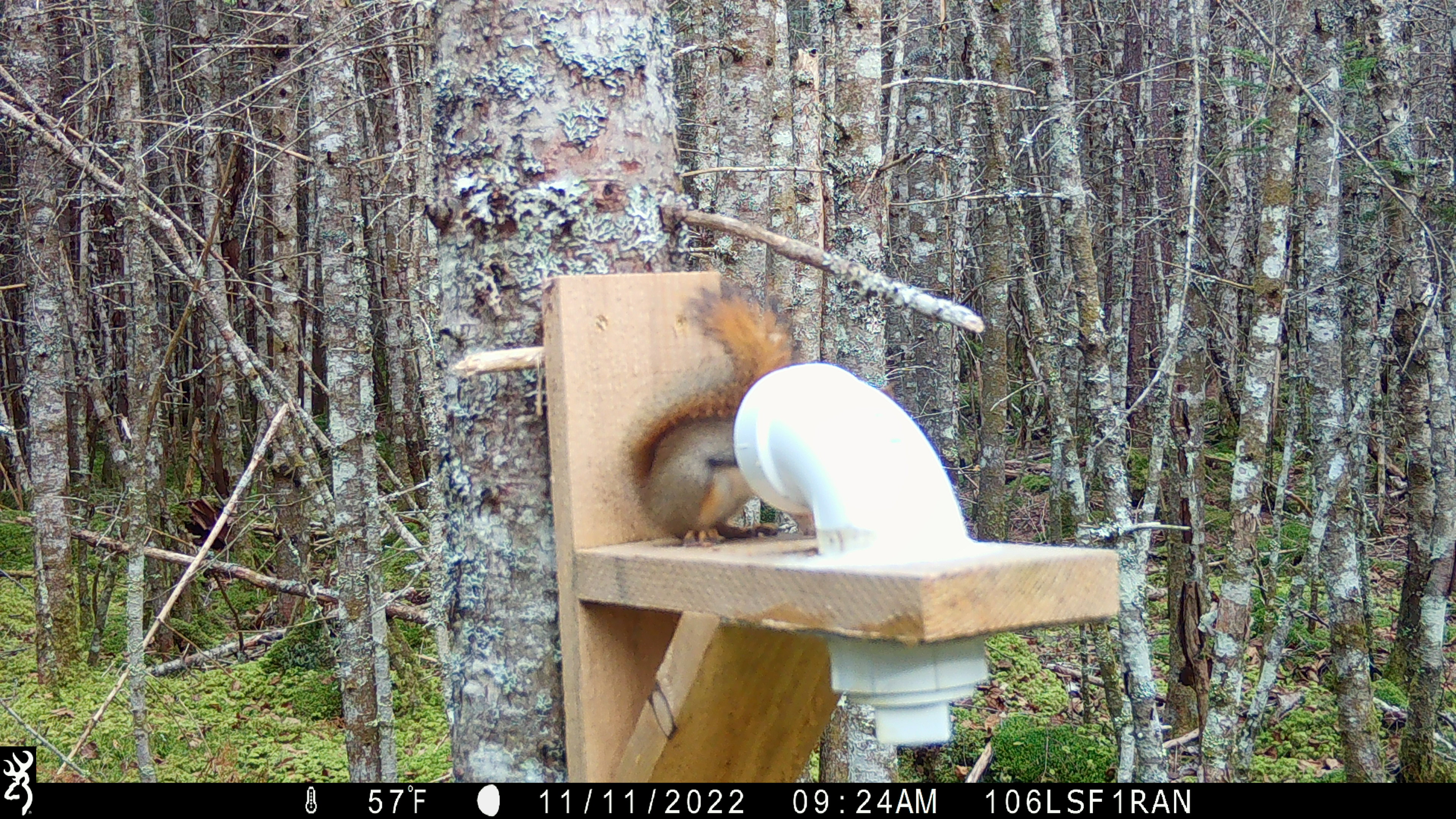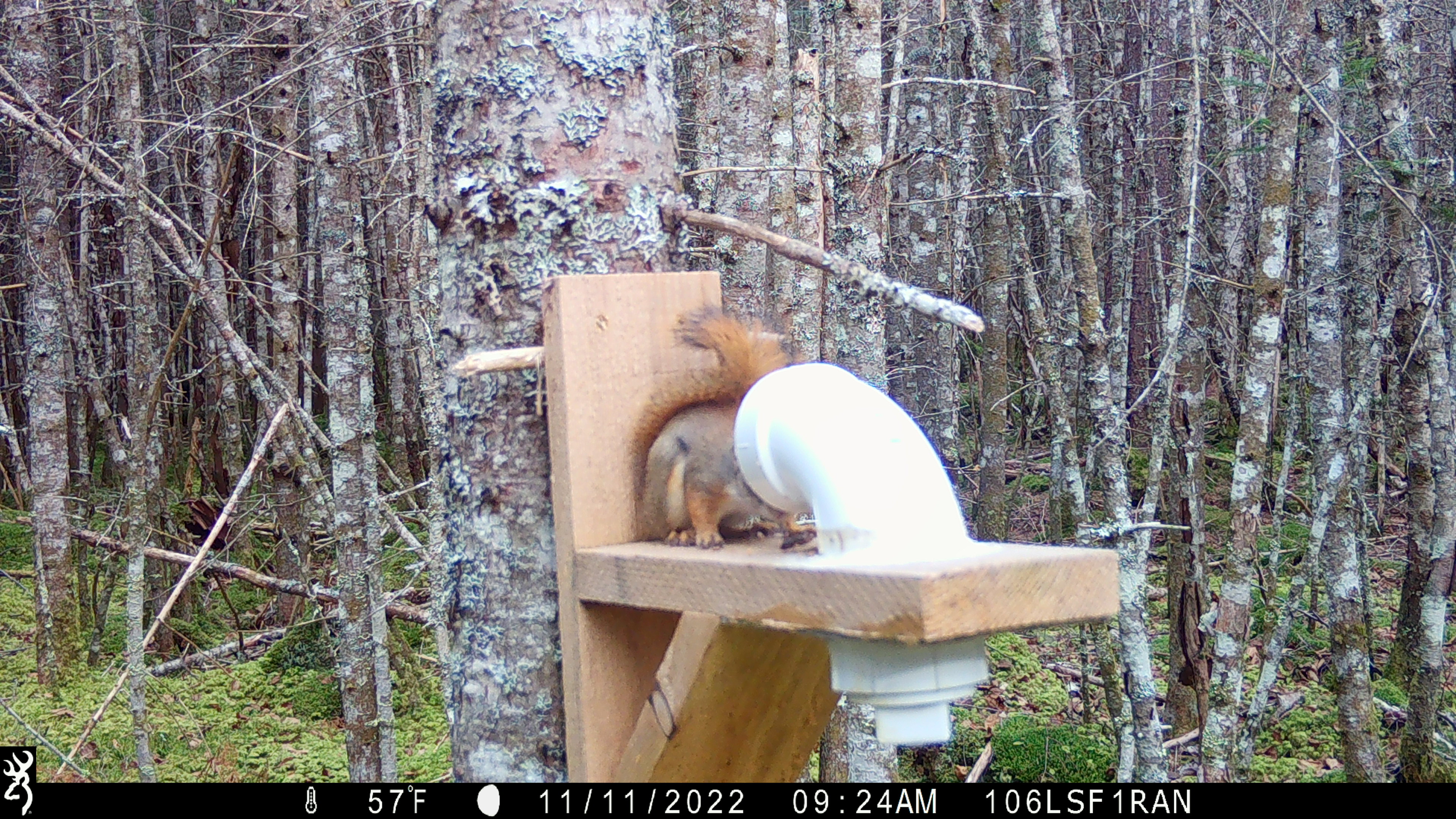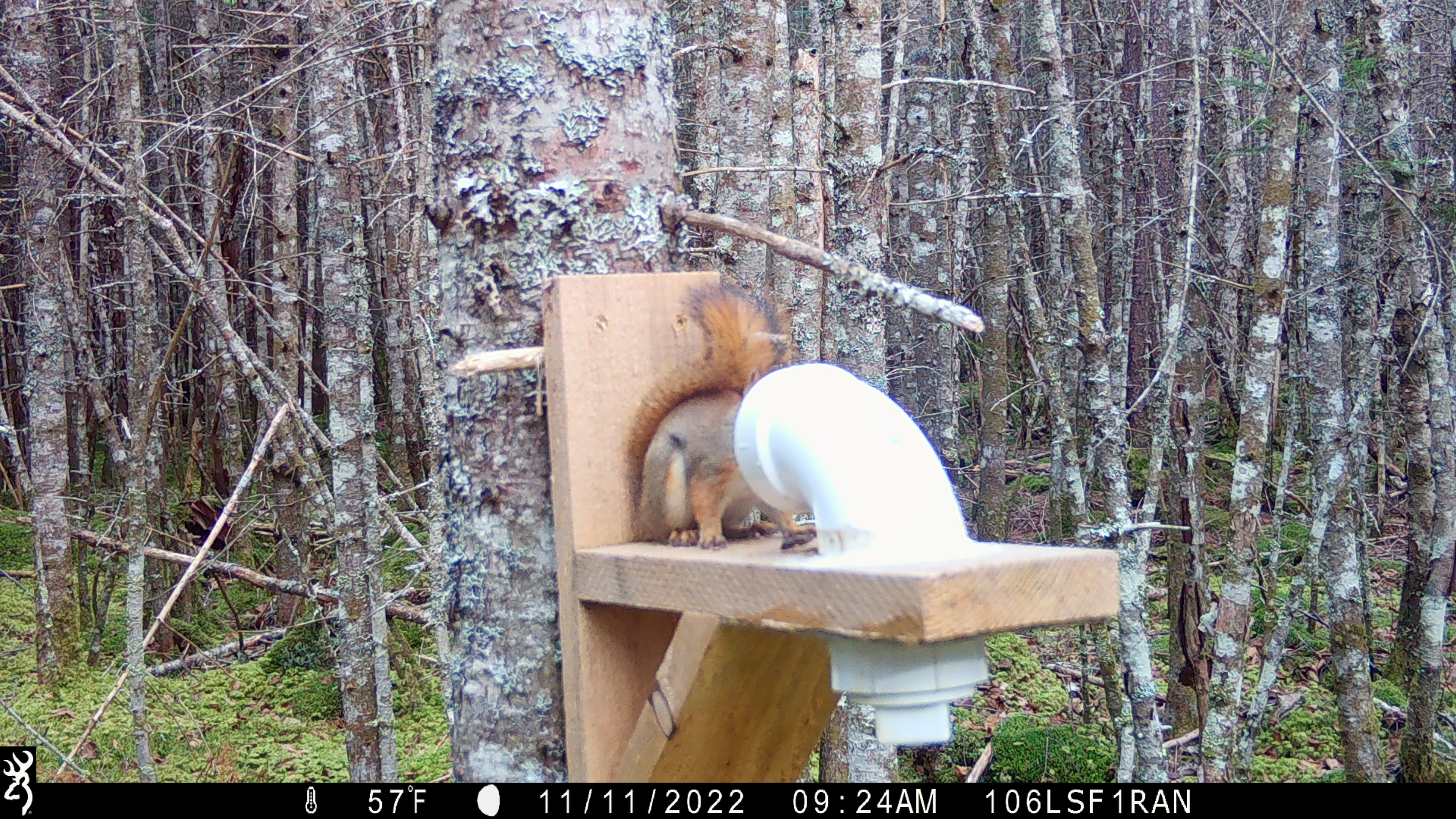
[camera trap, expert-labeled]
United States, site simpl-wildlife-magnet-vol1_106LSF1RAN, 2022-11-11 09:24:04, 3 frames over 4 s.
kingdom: Animalia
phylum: Chordata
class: Mammalia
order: Rodentia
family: Sciuridae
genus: Tamiasciurus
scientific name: Tamiasciurus hudsonicus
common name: red squirrel